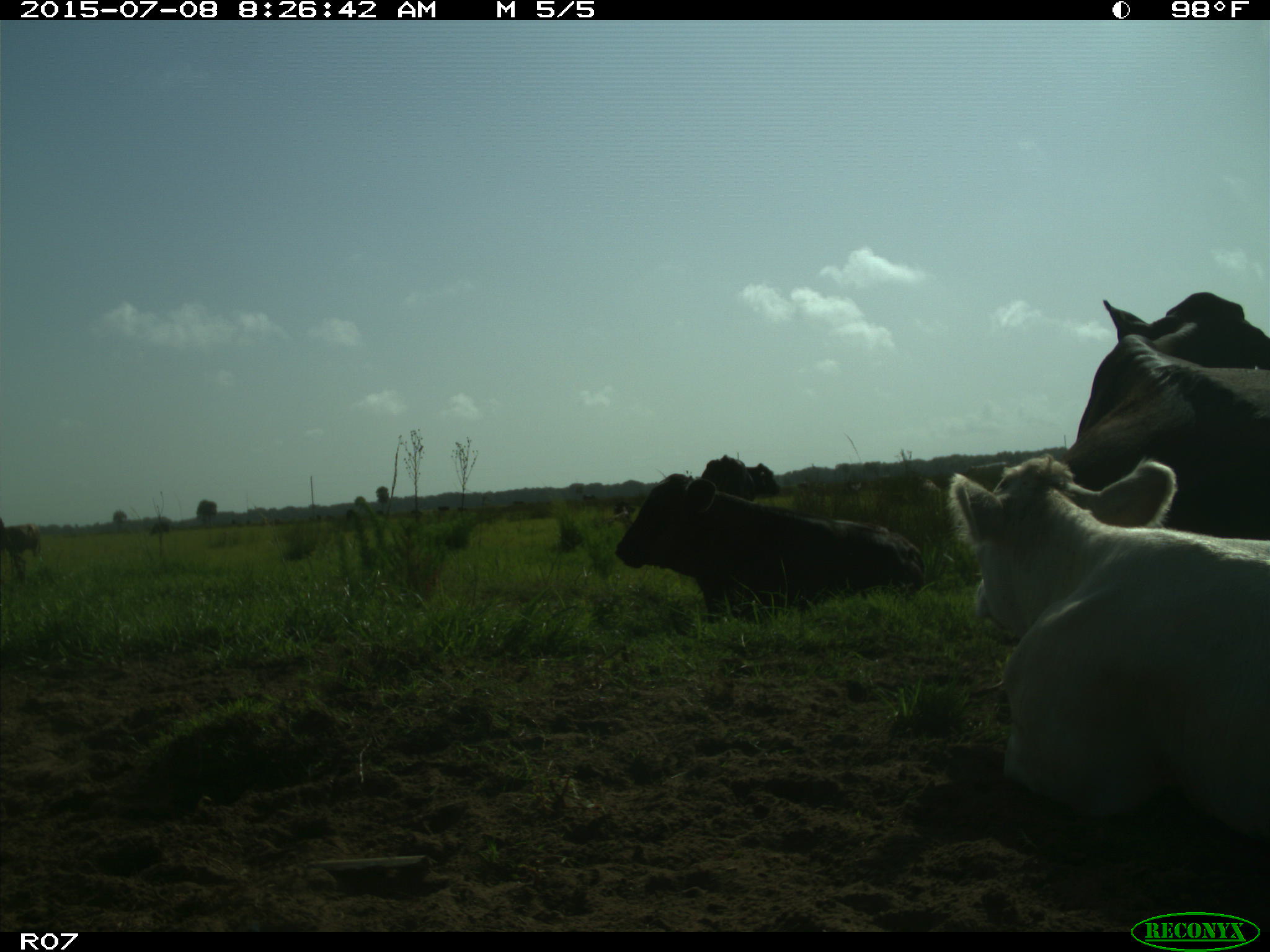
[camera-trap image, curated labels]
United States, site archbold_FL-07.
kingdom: Animalia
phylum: Chordata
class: Mammalia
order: Artiodactyla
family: Bovidae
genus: Bos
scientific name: Bos taurus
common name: domestic cow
Bos taurus (domestic cow).